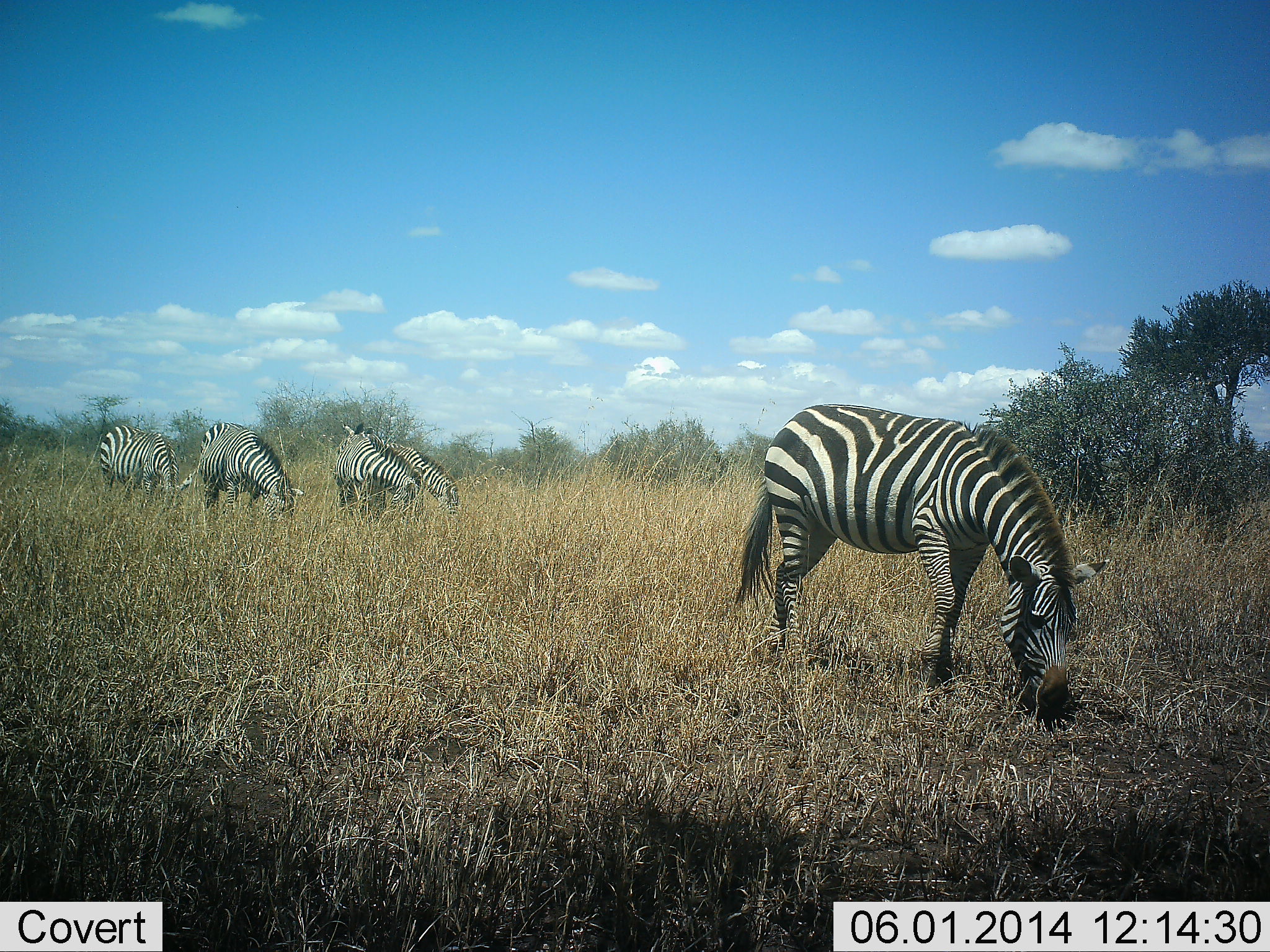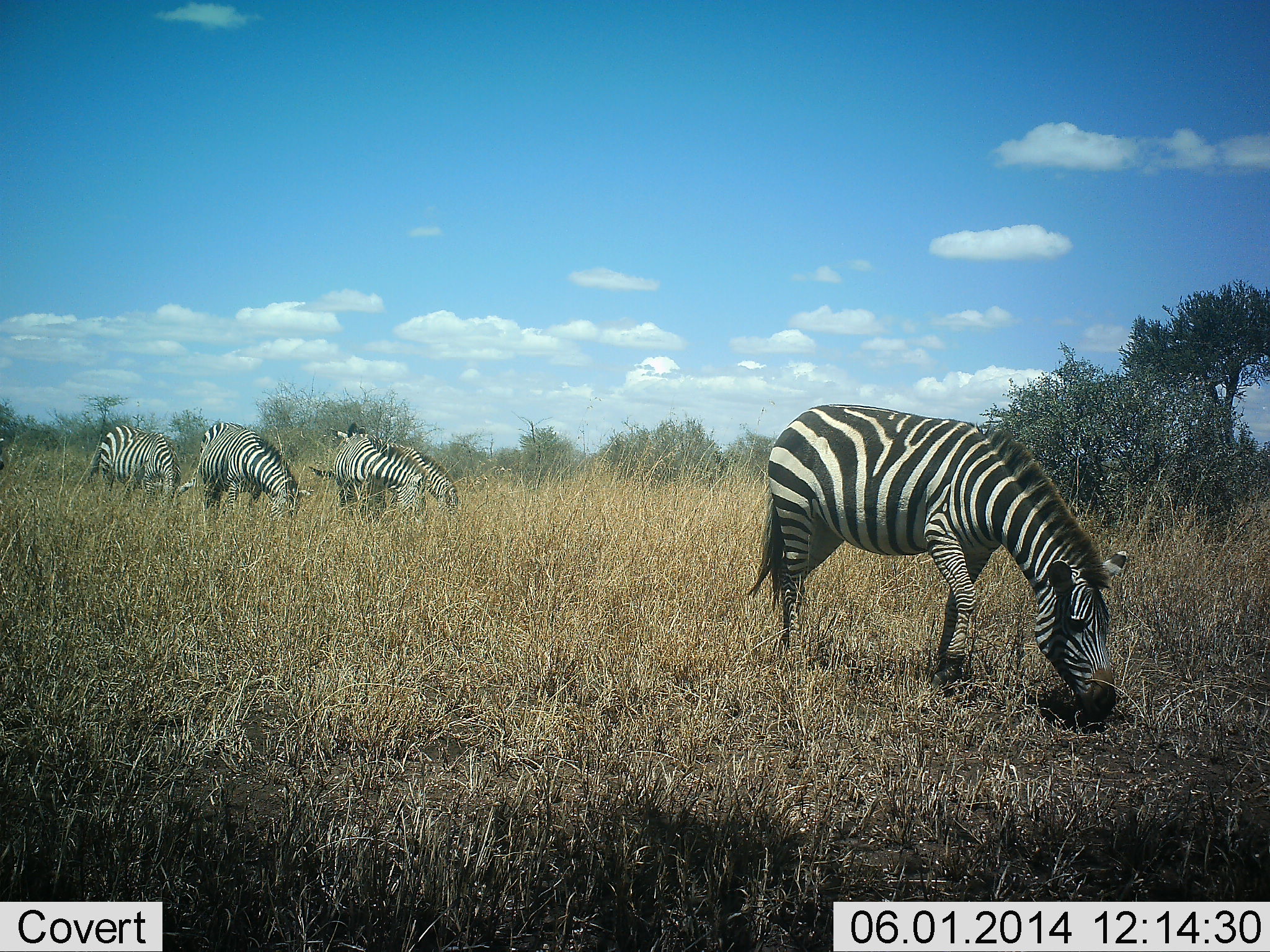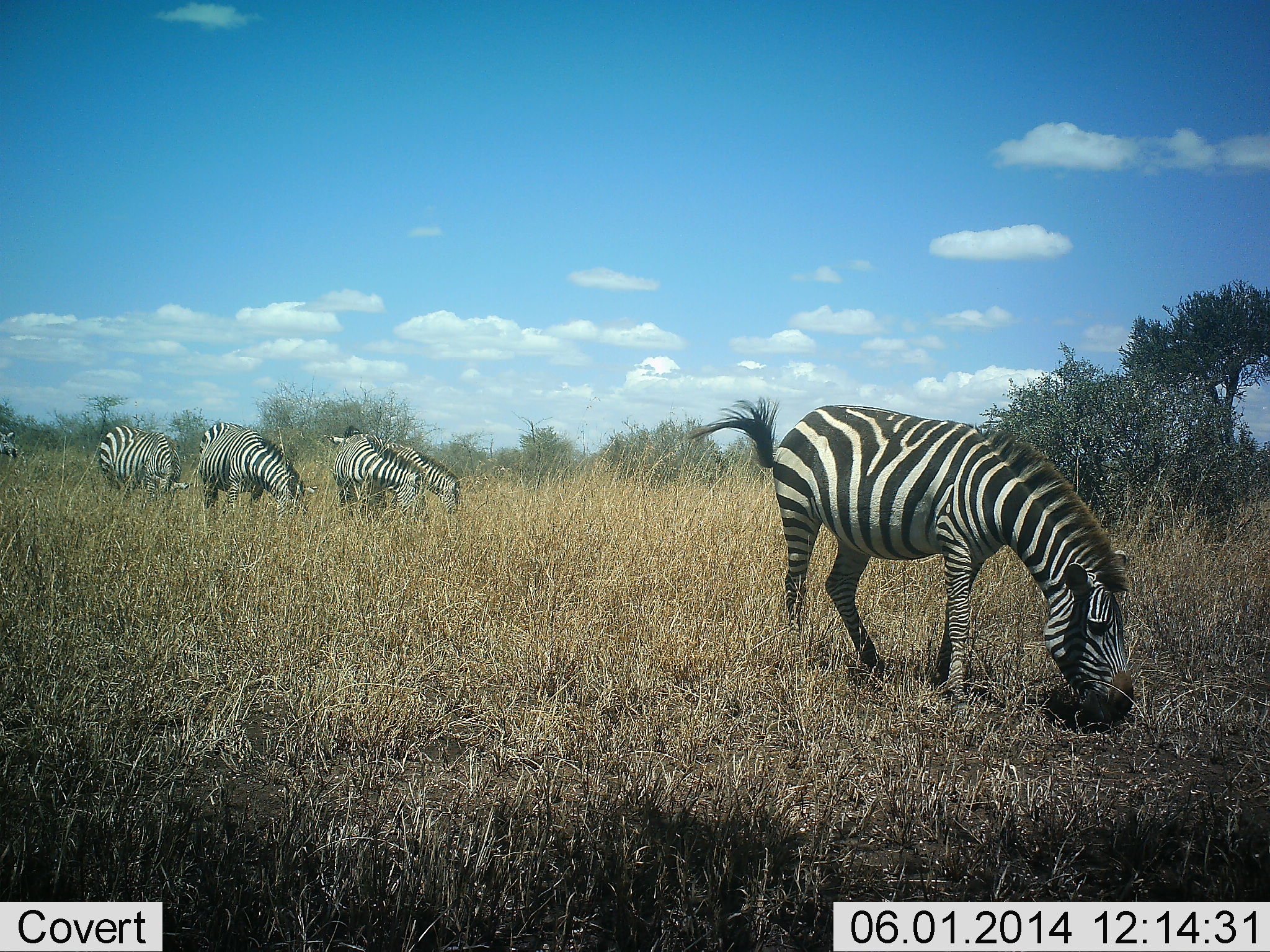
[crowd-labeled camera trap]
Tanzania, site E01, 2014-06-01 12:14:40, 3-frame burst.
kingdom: Animalia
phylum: Chordata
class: Mammalia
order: Perissodactyla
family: Equidae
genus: Equus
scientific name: Equus quagga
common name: plains zebra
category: zebra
Zebra (plains zebra) (Equus quagga), count 6. Behavior (volunteer vote fractions): standing 20%, resting 0%, moving 10%, interacting 0%. Young present (vote fraction): 0%. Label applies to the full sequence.